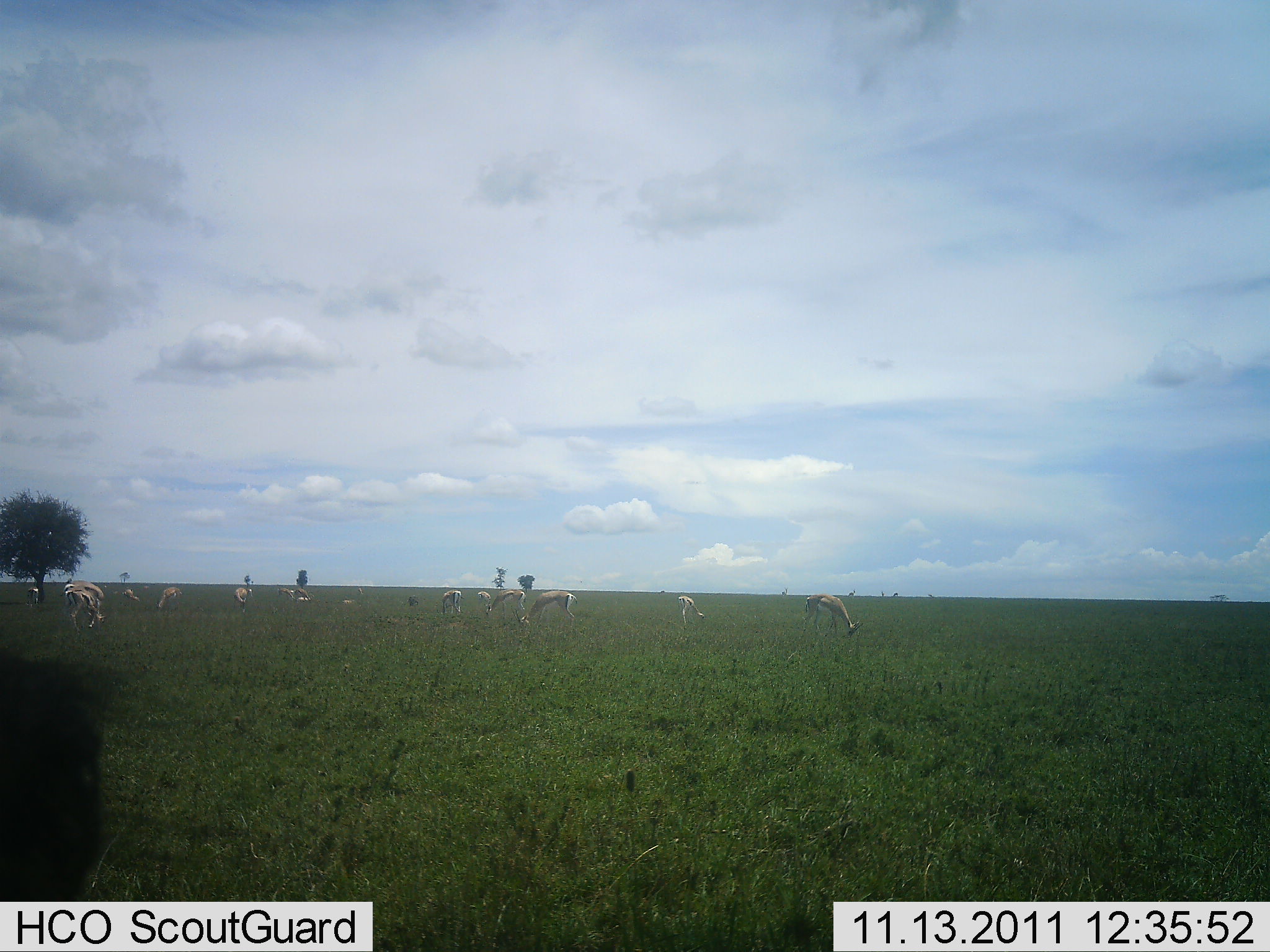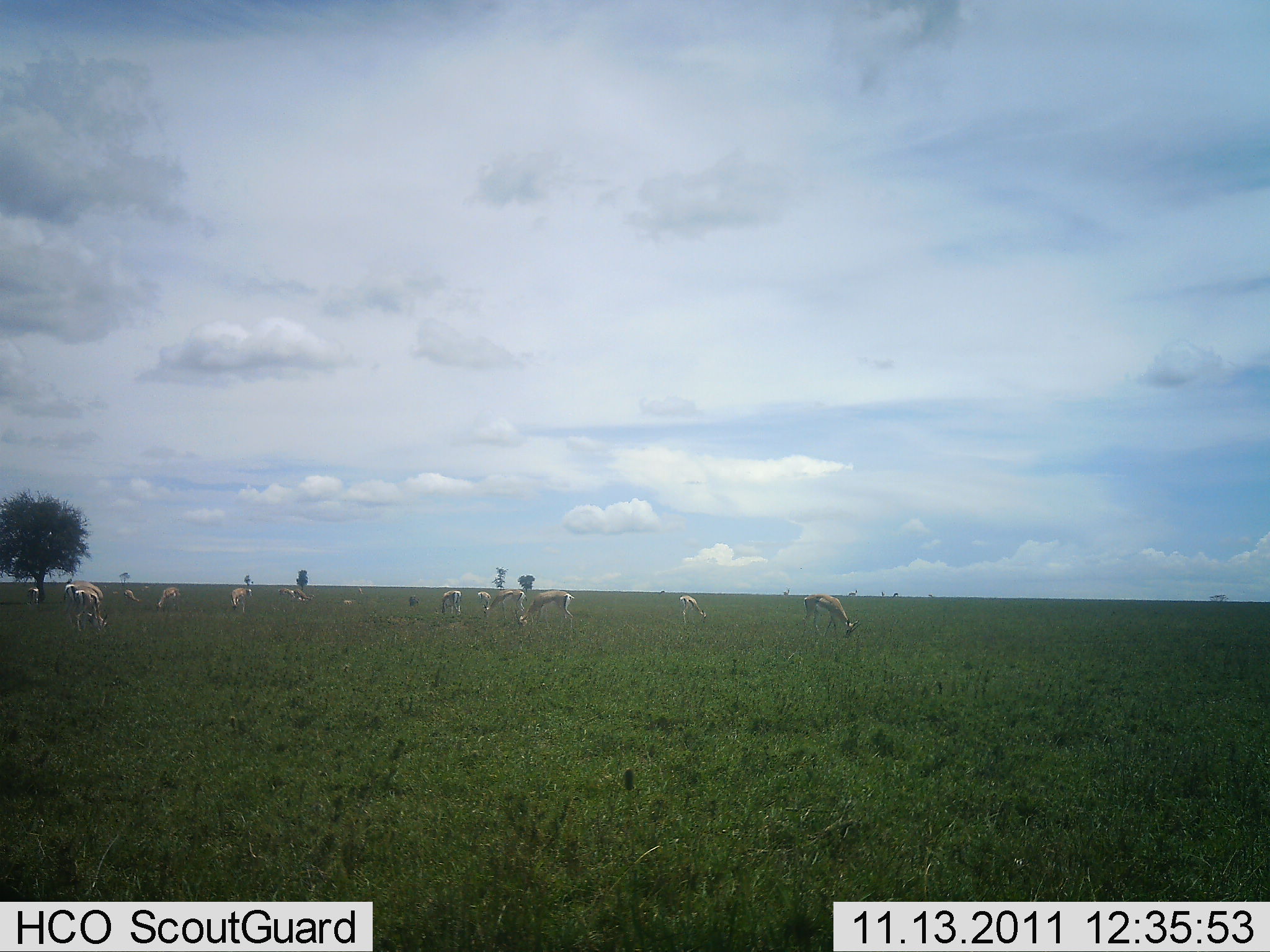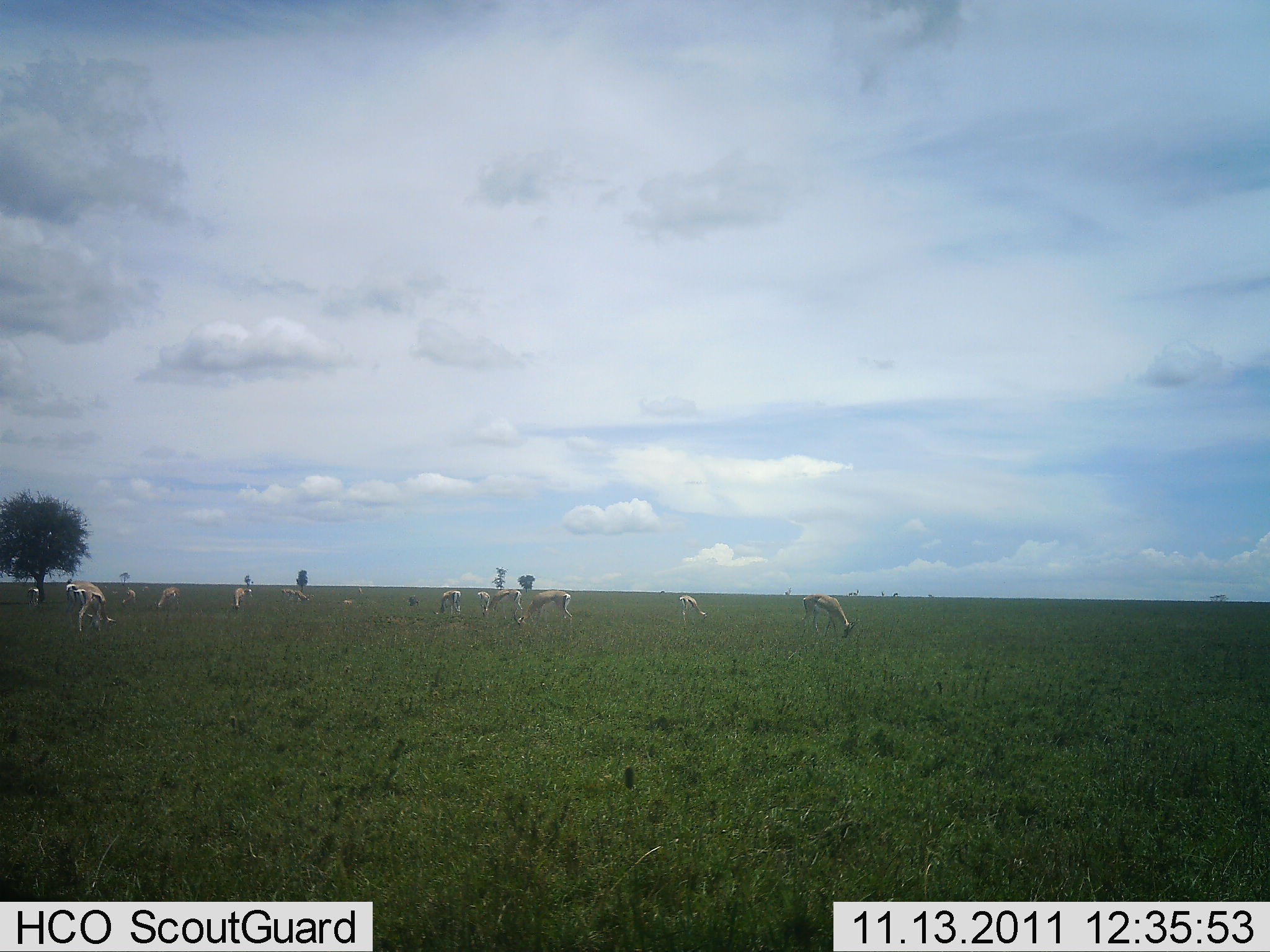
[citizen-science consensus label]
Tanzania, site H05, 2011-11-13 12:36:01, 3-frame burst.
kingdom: Animalia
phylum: Chordata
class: Mammalia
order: Artiodactyla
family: Bovidae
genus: Eudorcas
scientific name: Eudorcas thomsonii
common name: thomson's gazelle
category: gazellethomsons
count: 11-50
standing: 25%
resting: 8%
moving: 17%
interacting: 0%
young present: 0%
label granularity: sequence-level